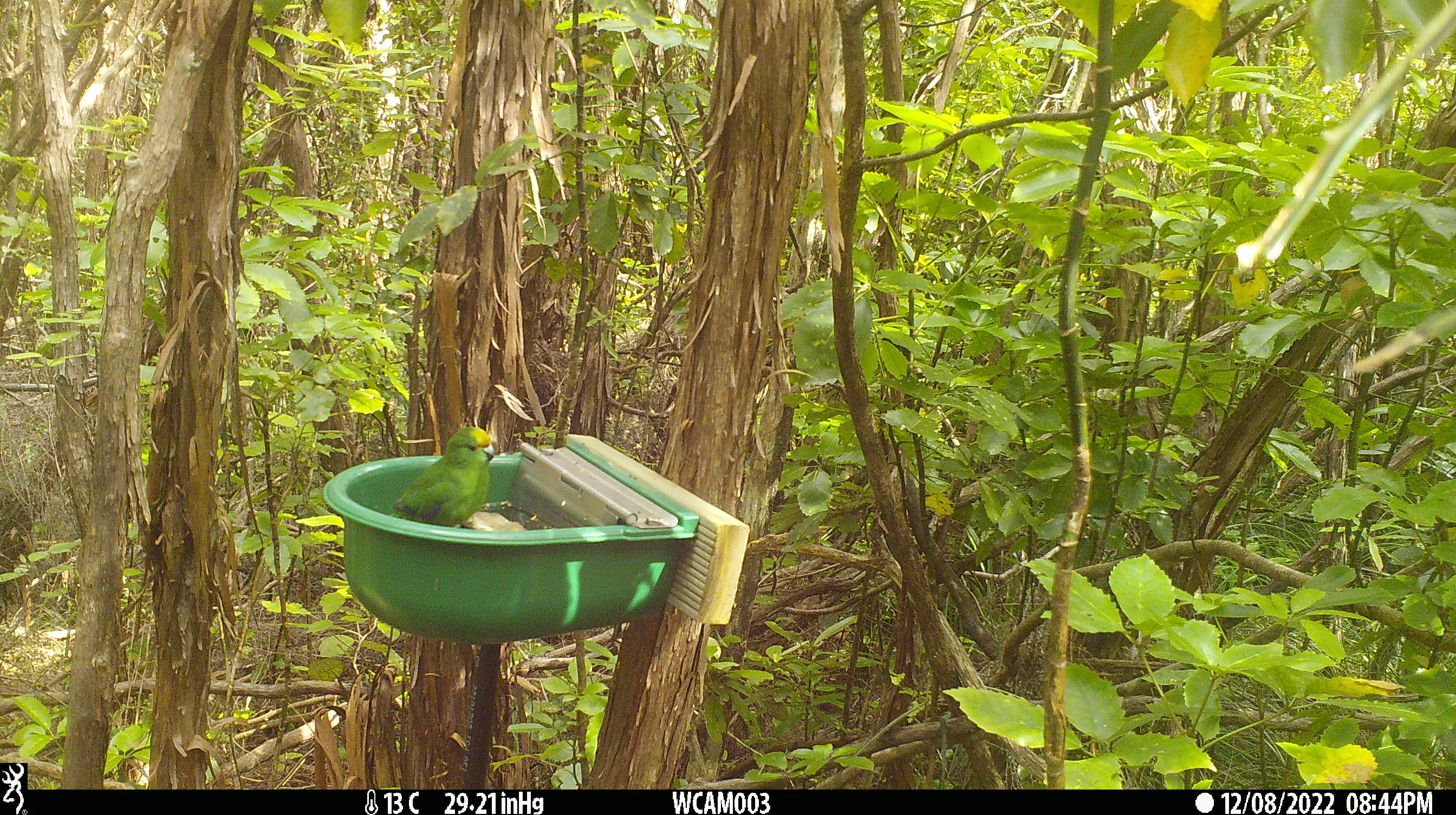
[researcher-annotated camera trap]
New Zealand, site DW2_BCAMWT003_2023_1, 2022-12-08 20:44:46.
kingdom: Animalia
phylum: Chordata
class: Aves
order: Psittaciformes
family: Psittaculidae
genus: Cyanoramphus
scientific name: Cyanoramphus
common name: parakeet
Parakeet (Cyanoramphus).